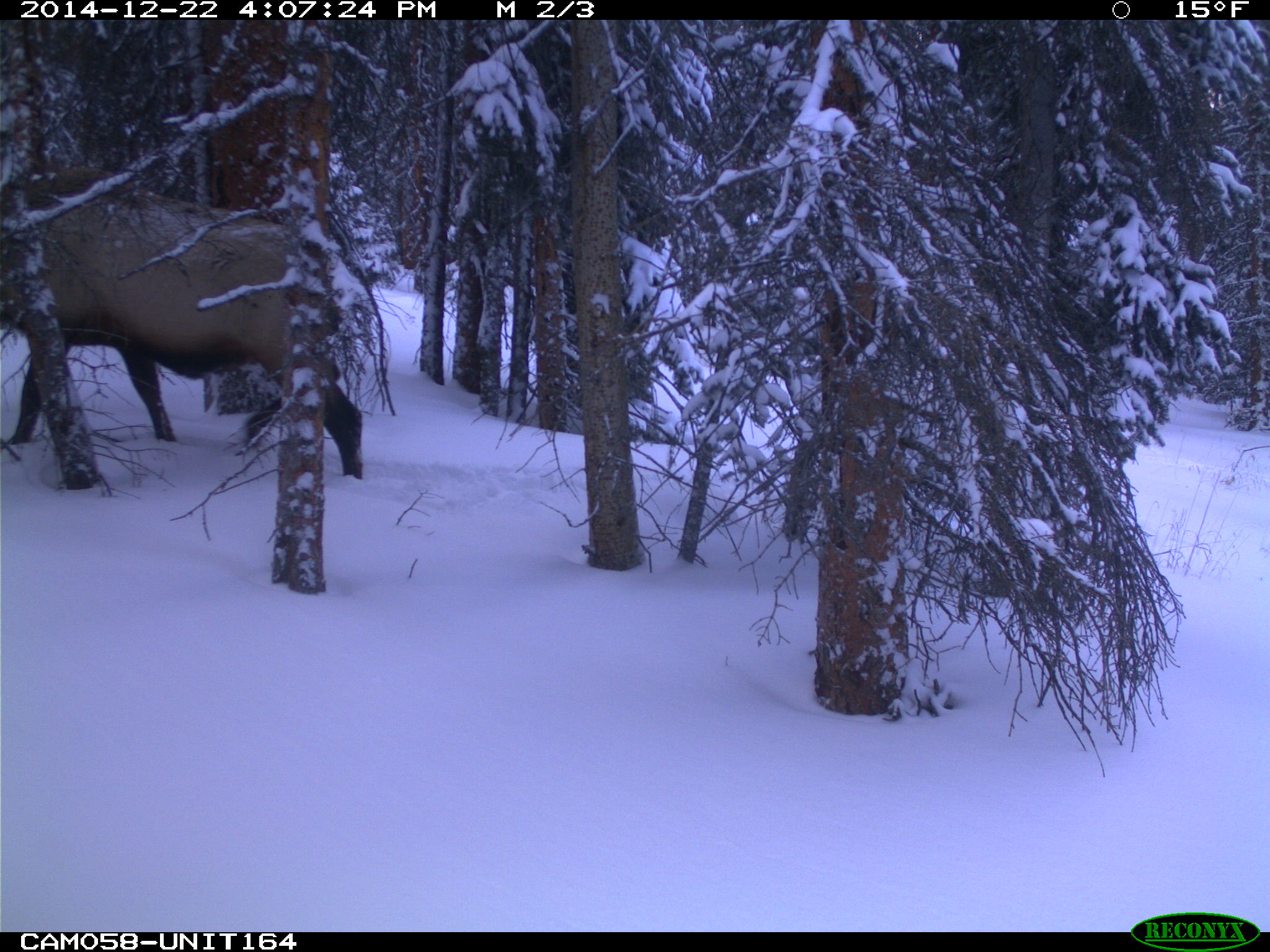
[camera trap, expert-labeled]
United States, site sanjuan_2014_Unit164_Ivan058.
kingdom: Animalia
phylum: Chordata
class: Mammalia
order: Artiodactyla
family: Cervidae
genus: Cervus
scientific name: Cervus elaphus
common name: red deer